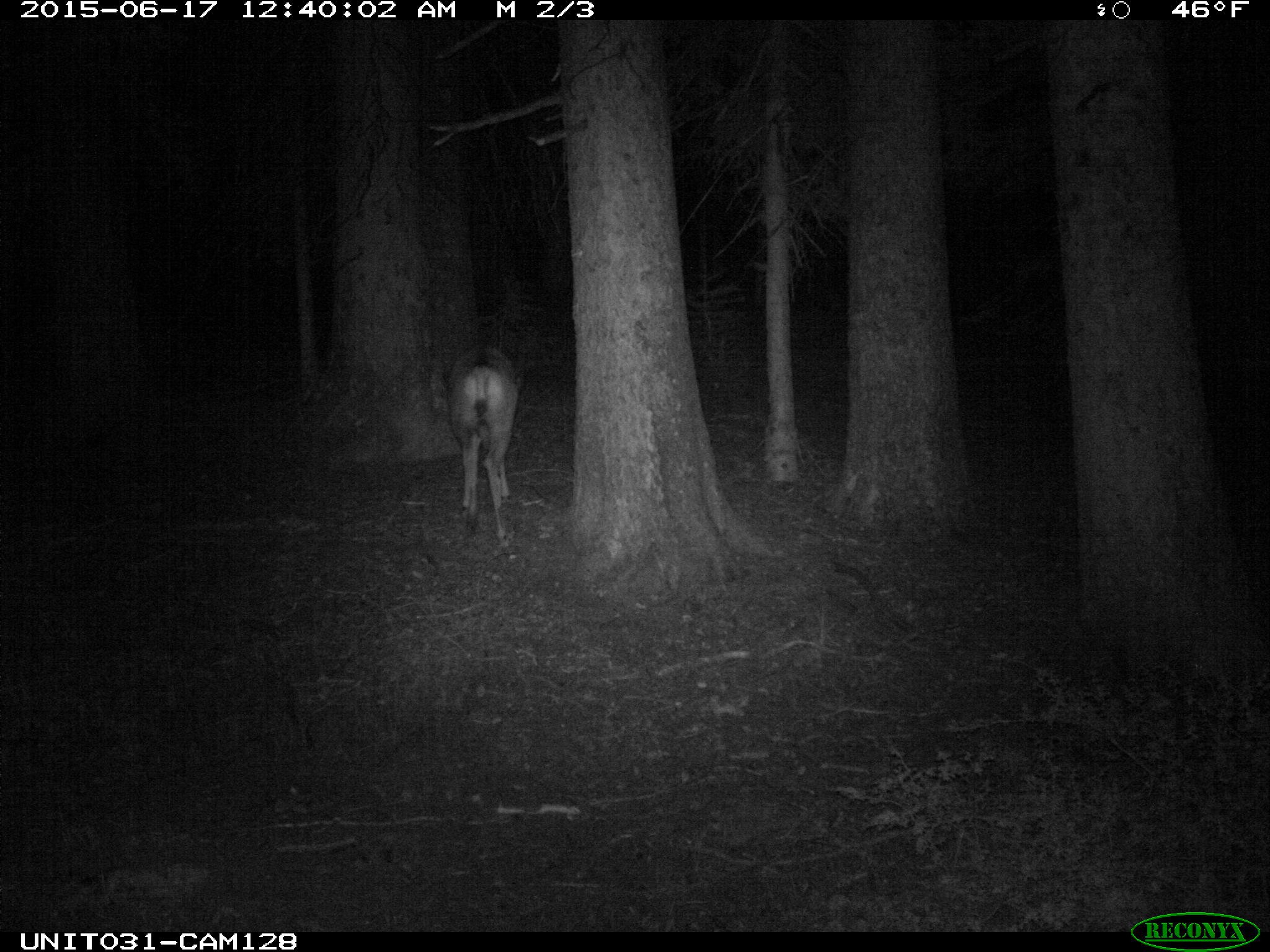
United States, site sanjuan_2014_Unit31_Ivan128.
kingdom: Animalia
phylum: Chordata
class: Mammalia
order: Artiodactyla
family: Cervidae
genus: Odocoileus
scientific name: Odocoileus hemionus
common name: mule deer